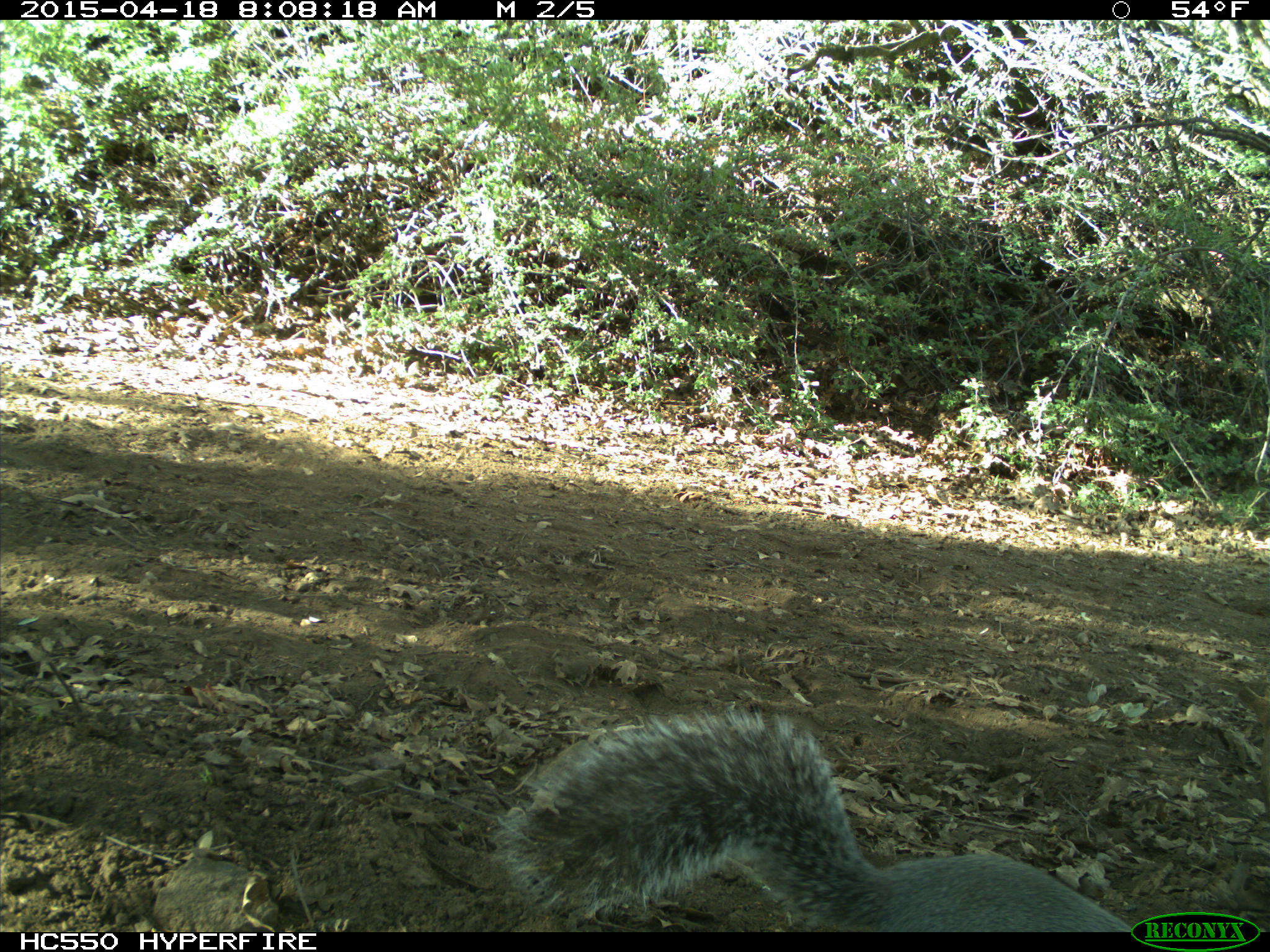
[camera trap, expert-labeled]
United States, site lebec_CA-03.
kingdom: Animalia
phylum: Chordata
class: Mammalia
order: Rodentia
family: Sciuridae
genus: Sciurus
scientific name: Sciurus carolinensis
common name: eastern gray squirrel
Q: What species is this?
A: Sciurus carolinensis (eastern gray squirrel).